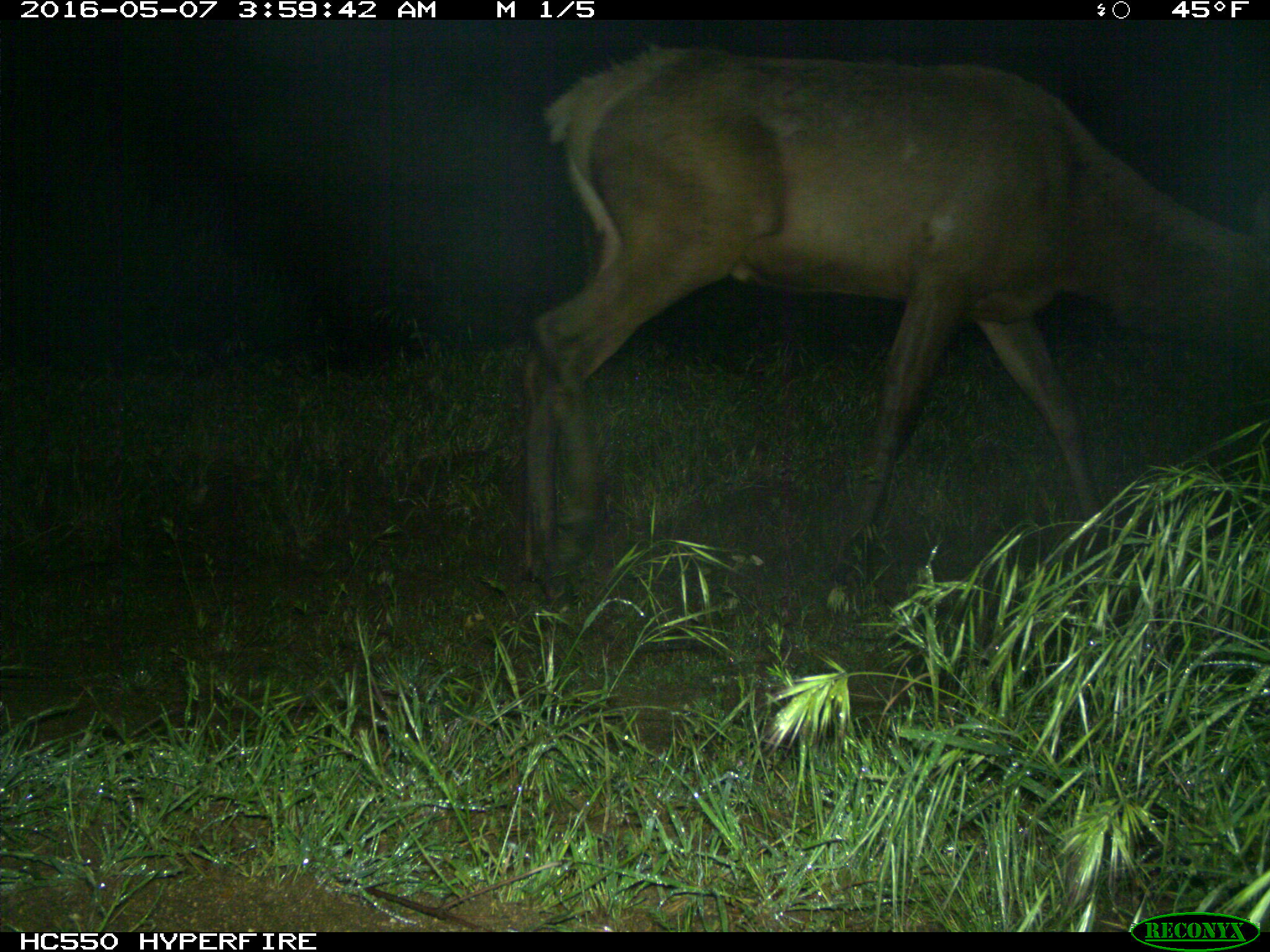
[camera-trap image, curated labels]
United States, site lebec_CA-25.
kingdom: Animalia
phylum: Chordata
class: Mammalia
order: Artiodactyla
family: Cervidae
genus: Cervus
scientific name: Cervus canadensis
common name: elk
Cervus canadensis (elk).